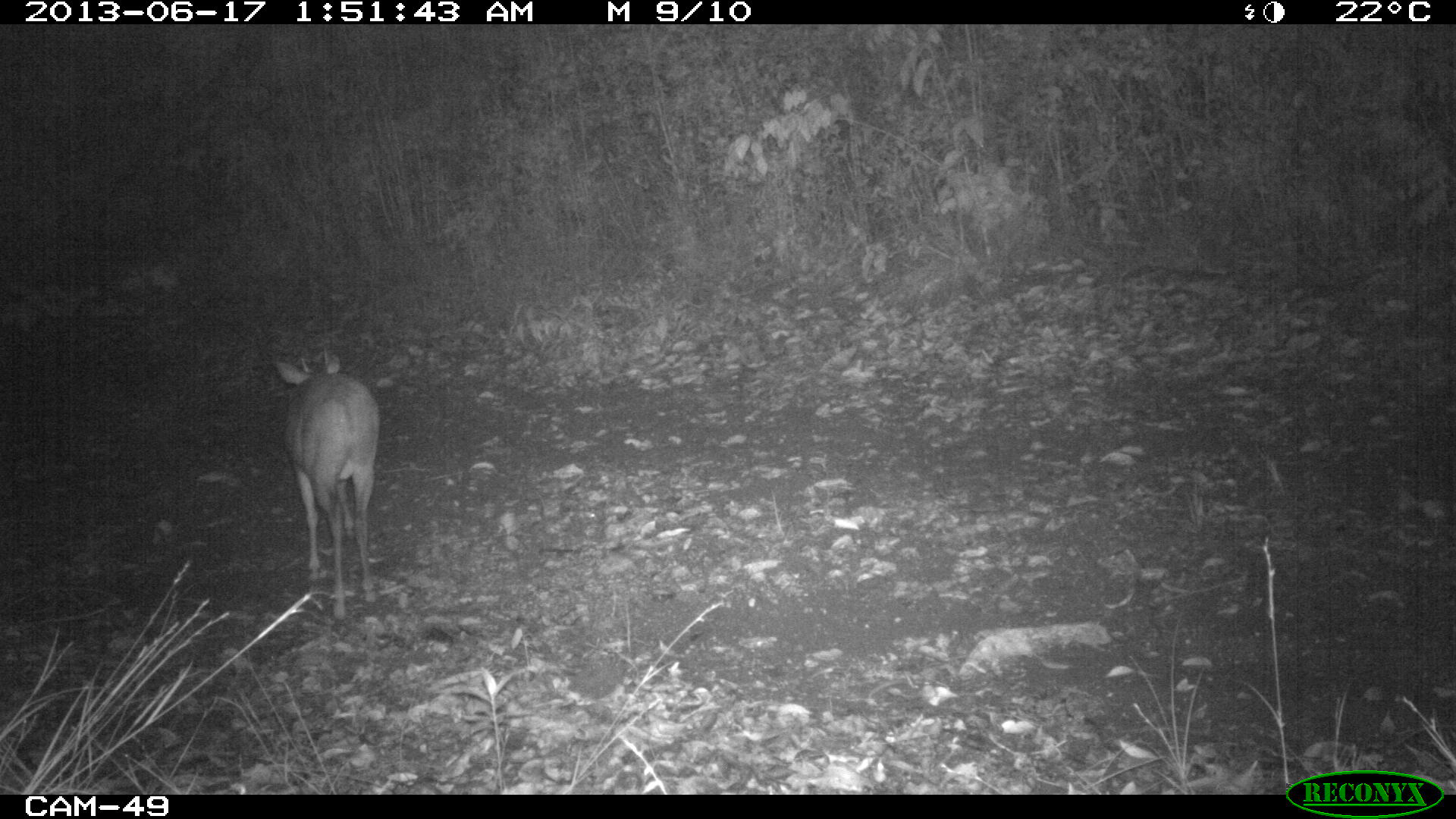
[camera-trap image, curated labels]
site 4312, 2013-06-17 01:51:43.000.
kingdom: Animalia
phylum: Chordata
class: Mammalia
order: Artiodactyla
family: Cervidae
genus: Mazama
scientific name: Mazama temama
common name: central american red brocket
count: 1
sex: male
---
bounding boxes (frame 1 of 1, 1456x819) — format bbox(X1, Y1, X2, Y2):
mazama temama: bbox(275, 354, 381, 618)